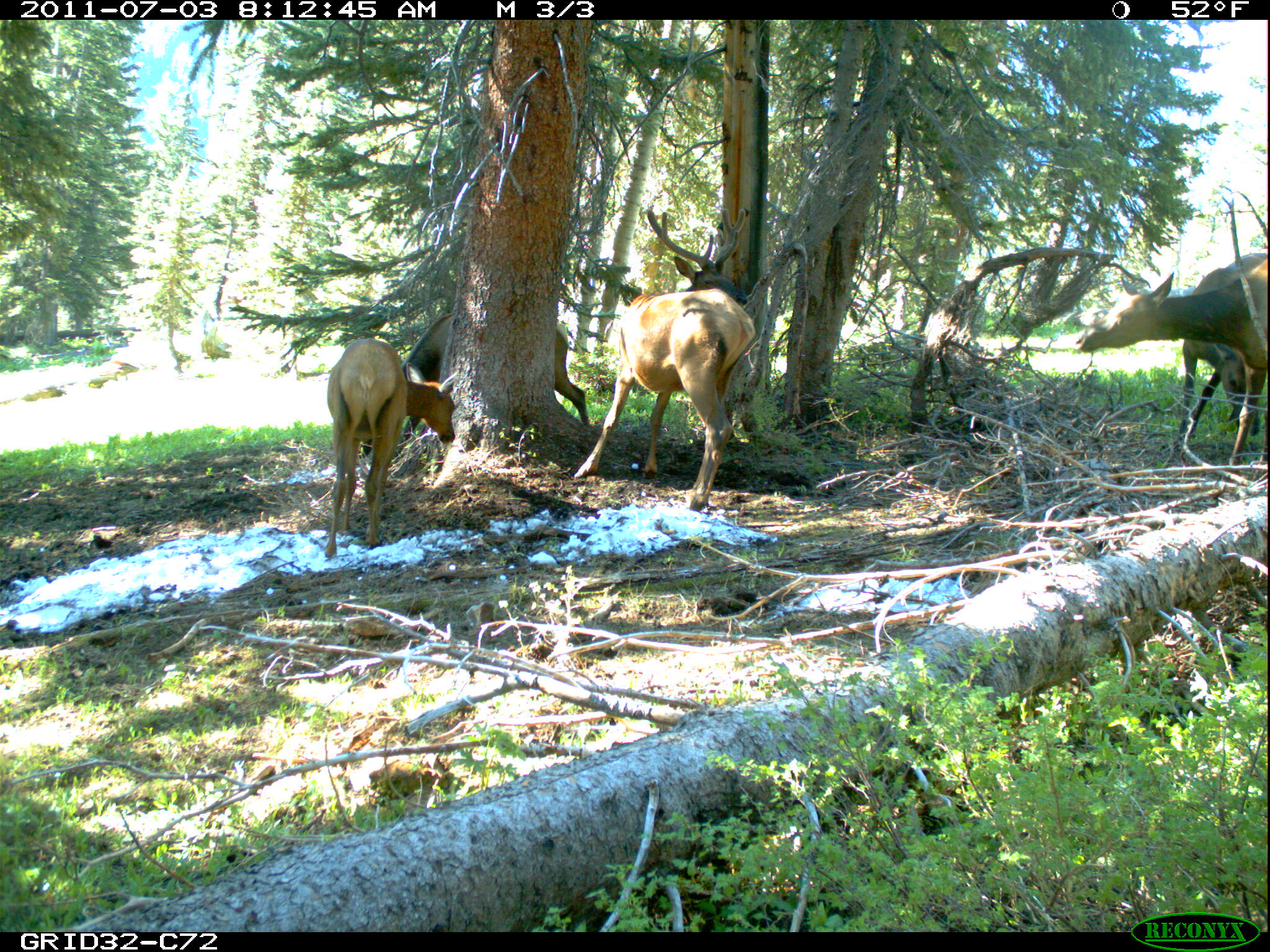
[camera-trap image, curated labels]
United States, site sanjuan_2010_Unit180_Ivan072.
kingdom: Animalia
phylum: Chordata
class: Mammalia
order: Artiodactyla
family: Cervidae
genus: Cervus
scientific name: Cervus elaphus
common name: red deer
Cervus elaphus (red deer).